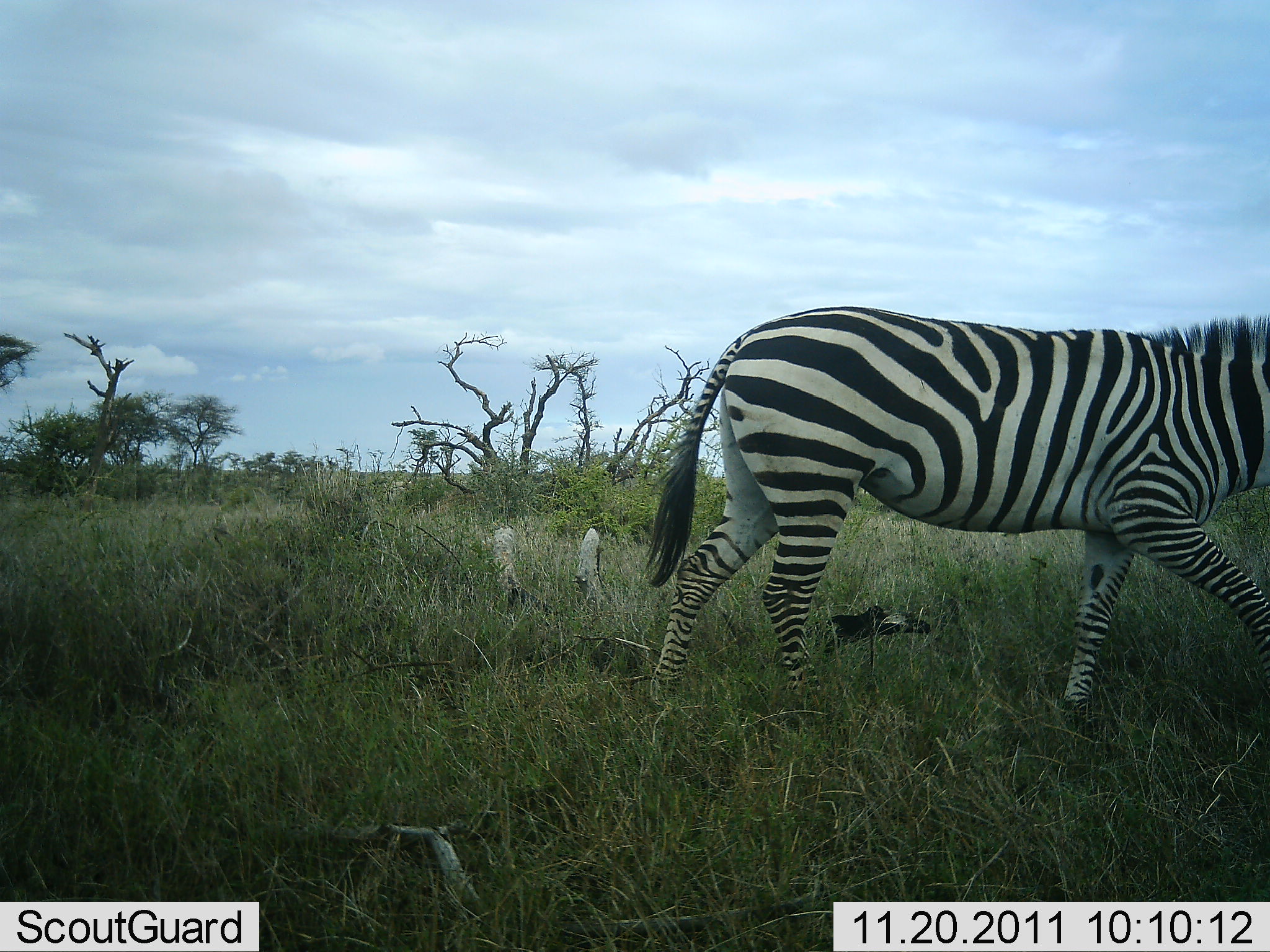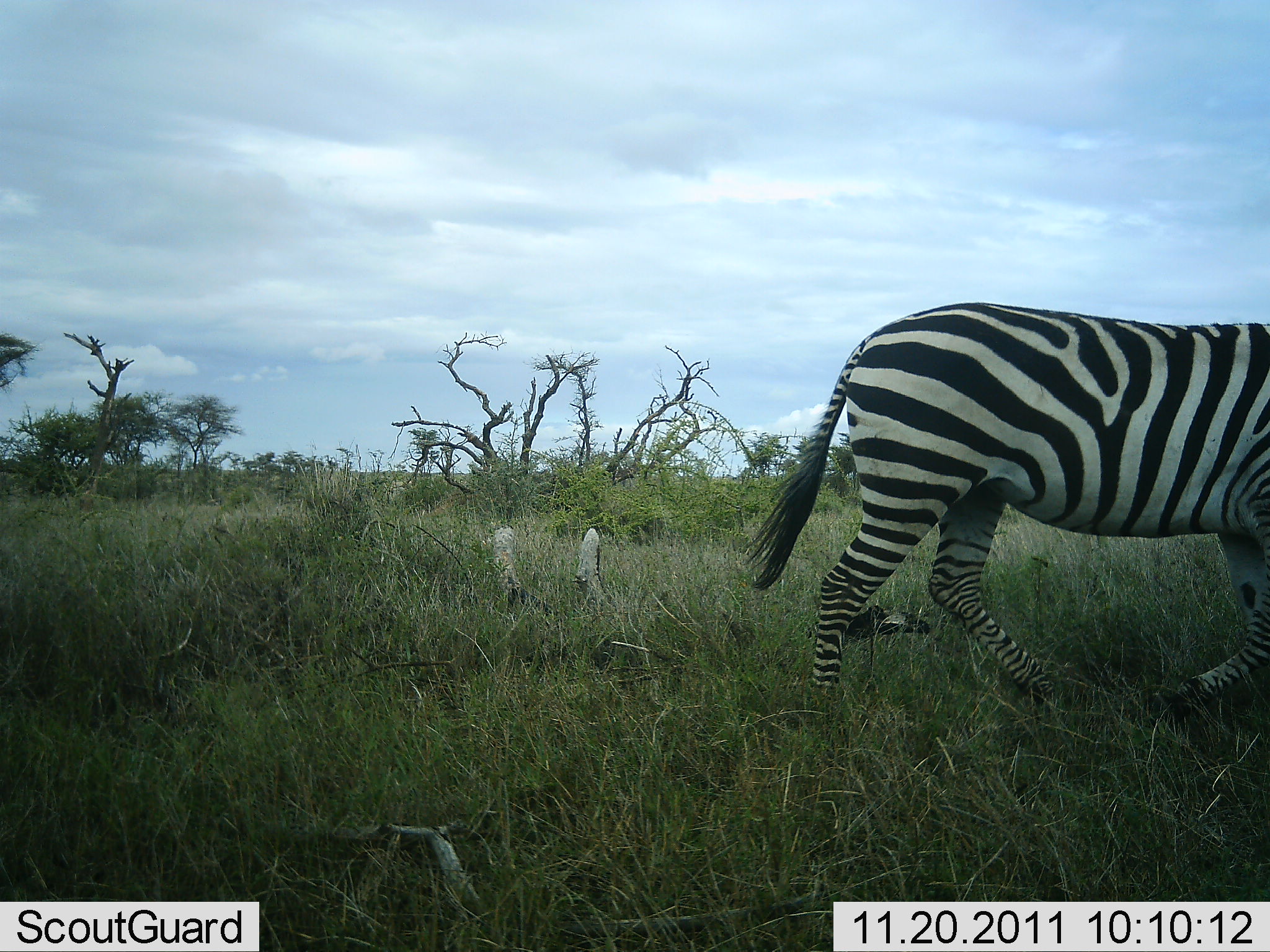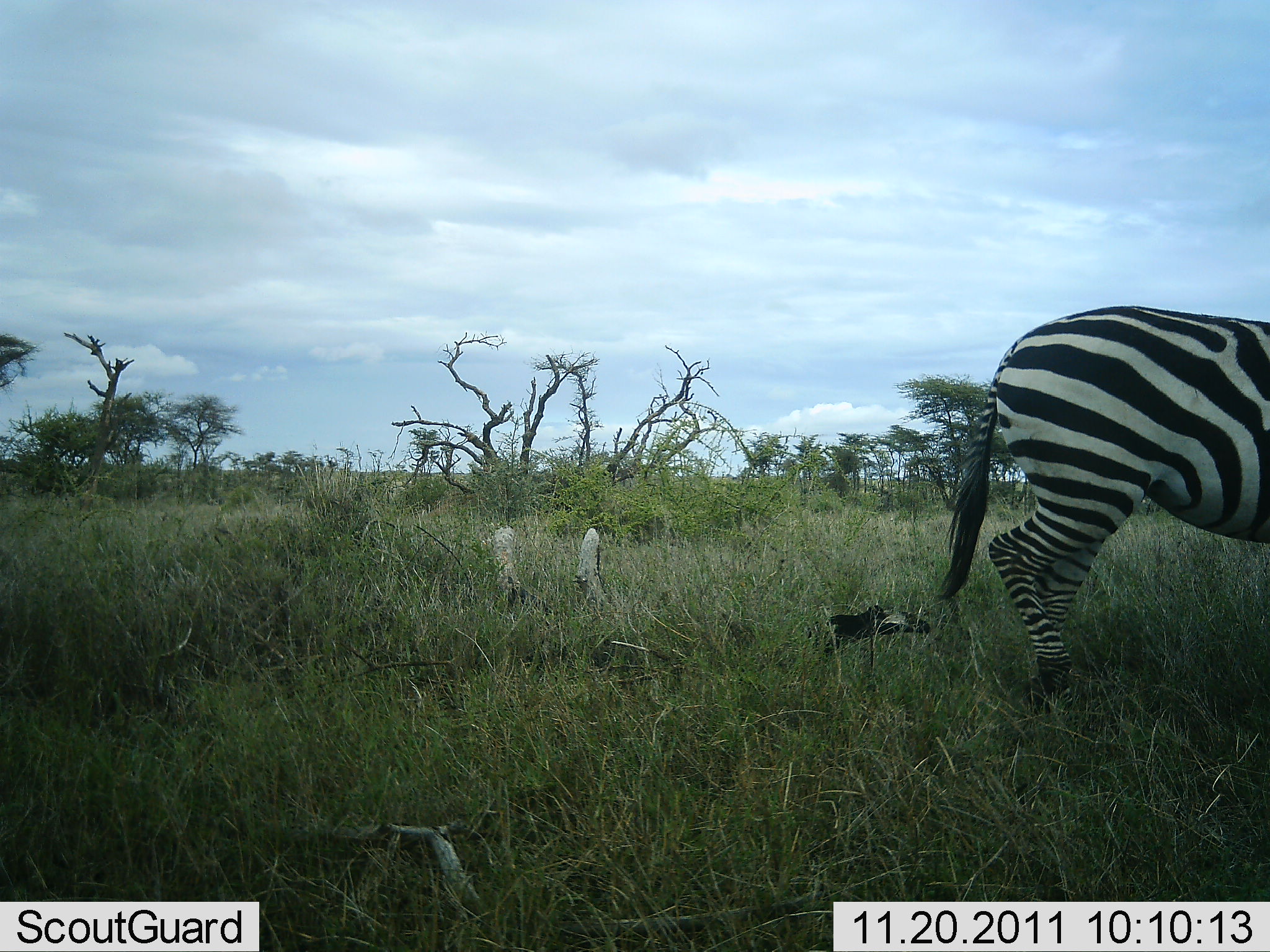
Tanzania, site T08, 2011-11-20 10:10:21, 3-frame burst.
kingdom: Animalia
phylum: Chordata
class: Mammalia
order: Perissodactyla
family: Equidae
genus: Equus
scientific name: Equus quagga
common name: plains zebra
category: zebra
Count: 1.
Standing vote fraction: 0%.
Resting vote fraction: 0%.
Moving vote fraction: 100%.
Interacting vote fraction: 0%.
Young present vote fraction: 0%.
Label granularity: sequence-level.